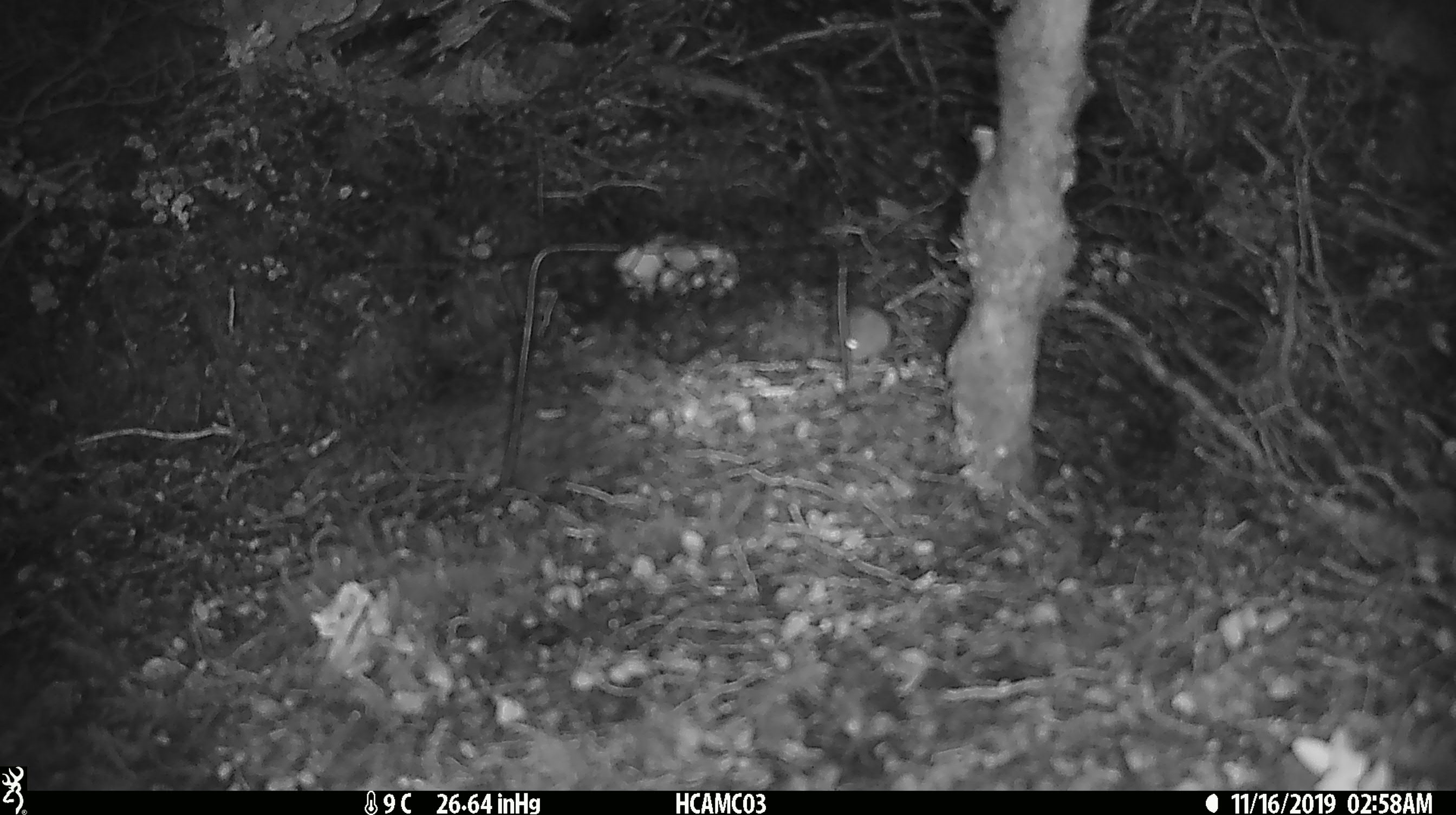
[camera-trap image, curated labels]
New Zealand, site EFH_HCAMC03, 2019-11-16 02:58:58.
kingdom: Animalia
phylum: Chordata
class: Mammalia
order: Rodentia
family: Muridae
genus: Mus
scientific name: Mus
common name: mouse